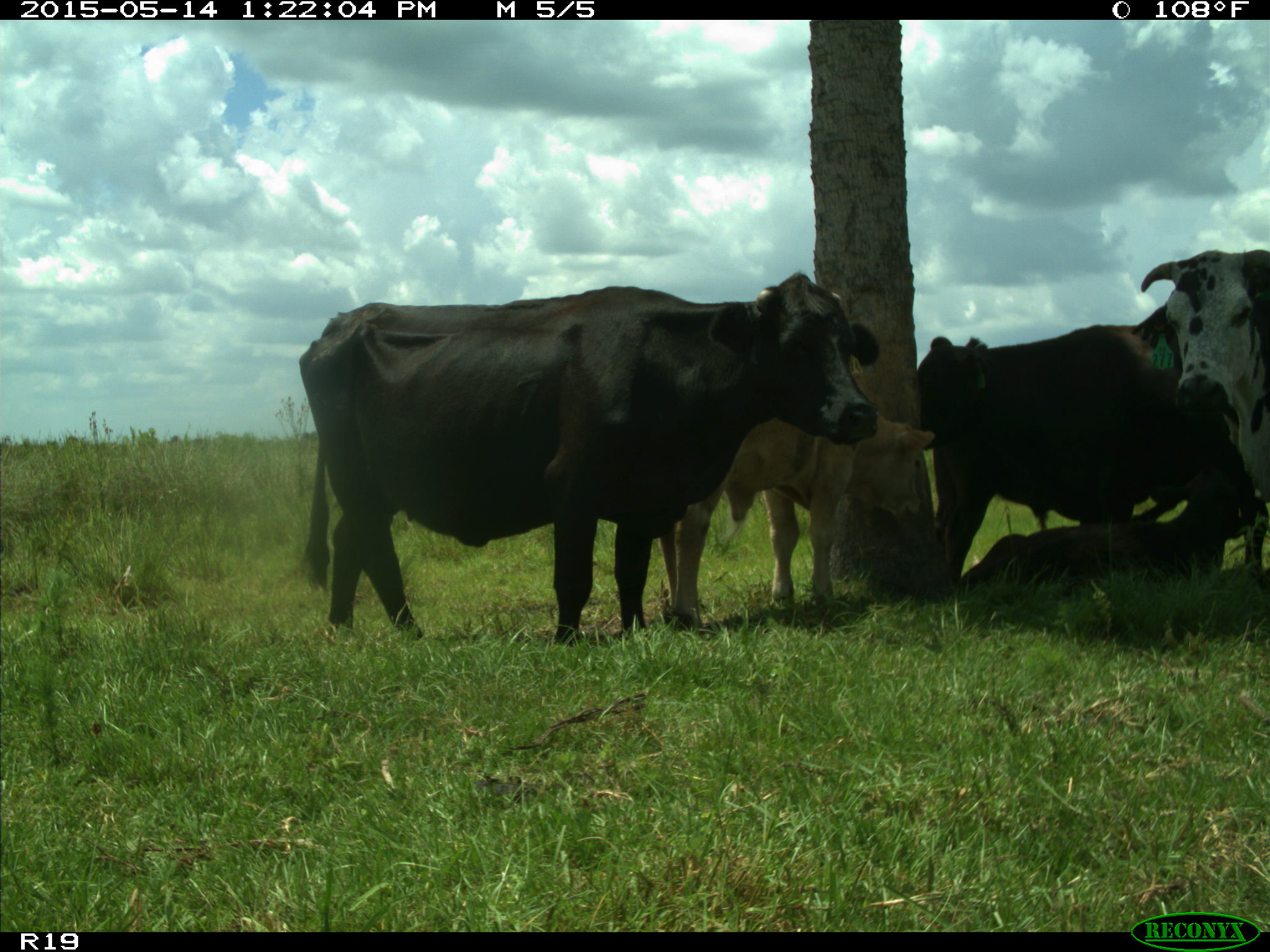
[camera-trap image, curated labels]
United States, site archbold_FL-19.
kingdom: Animalia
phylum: Chordata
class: Mammalia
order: Artiodactyla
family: Bovidae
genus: Bos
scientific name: Bos taurus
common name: domestic cow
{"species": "Bos taurus (domestic cow)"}